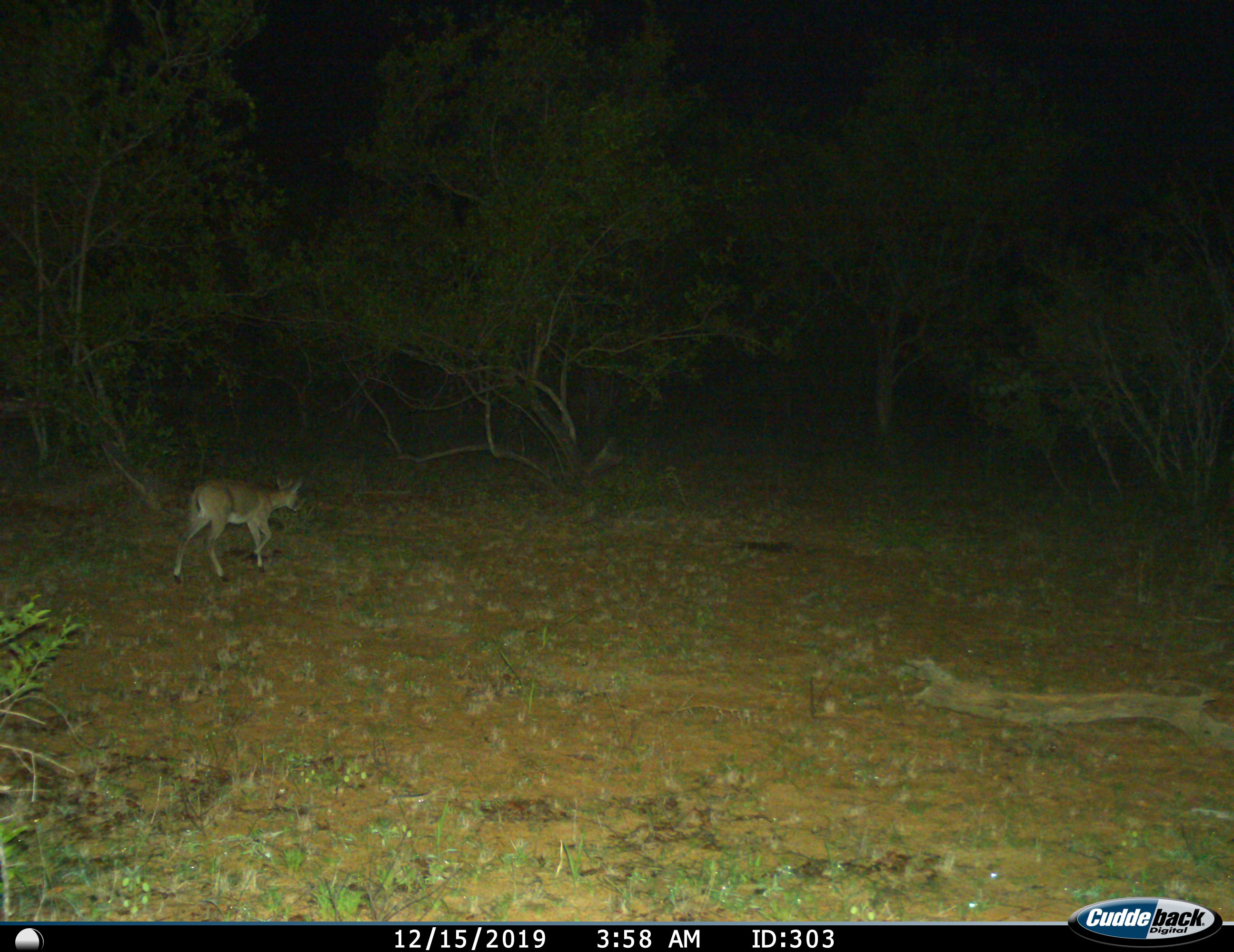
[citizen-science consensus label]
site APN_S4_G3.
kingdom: Animalia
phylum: Chordata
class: Mammalia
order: Artiodactyla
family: Bovidae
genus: Aepyceros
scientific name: Aepyceros melampus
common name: impala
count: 1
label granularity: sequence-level